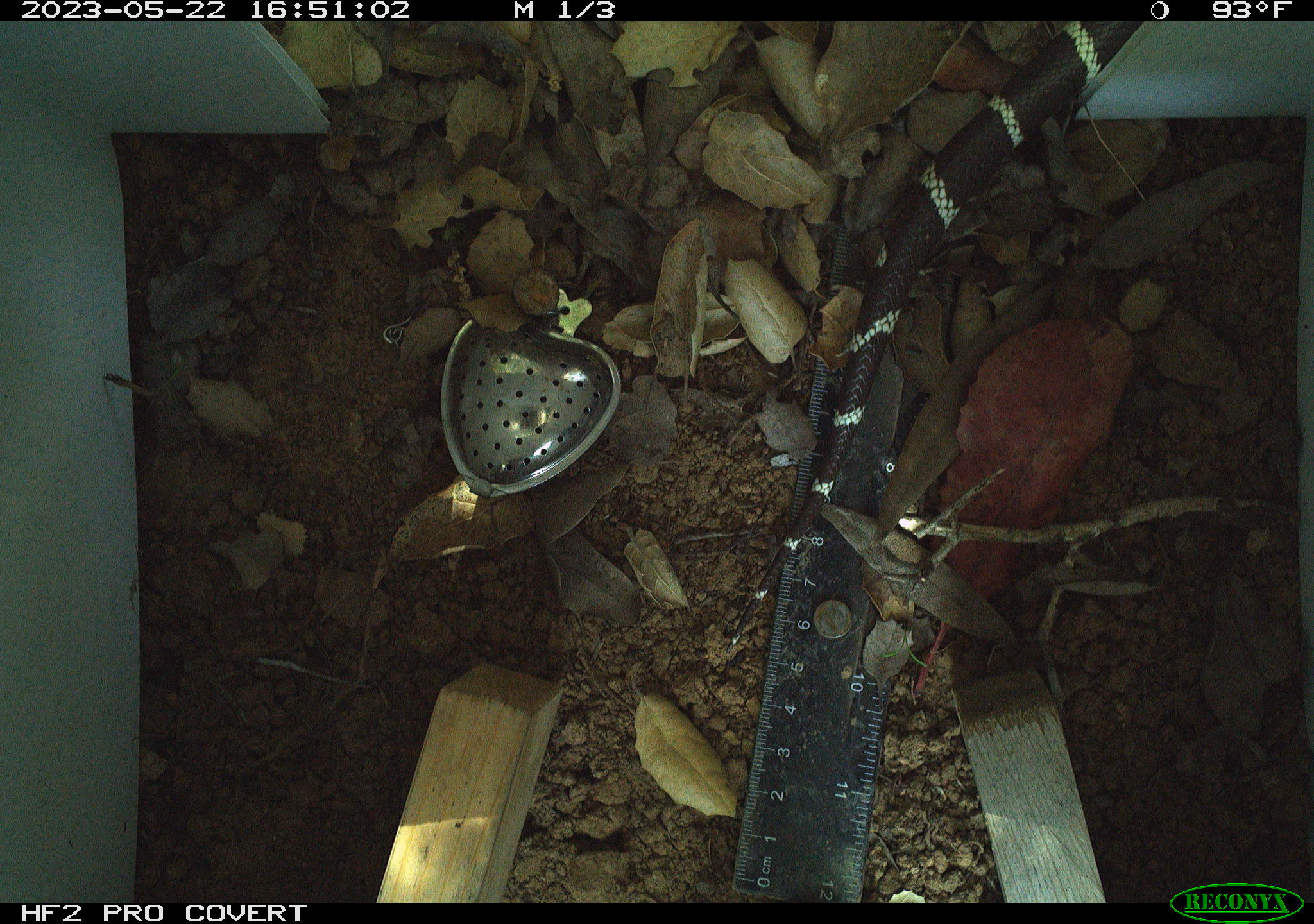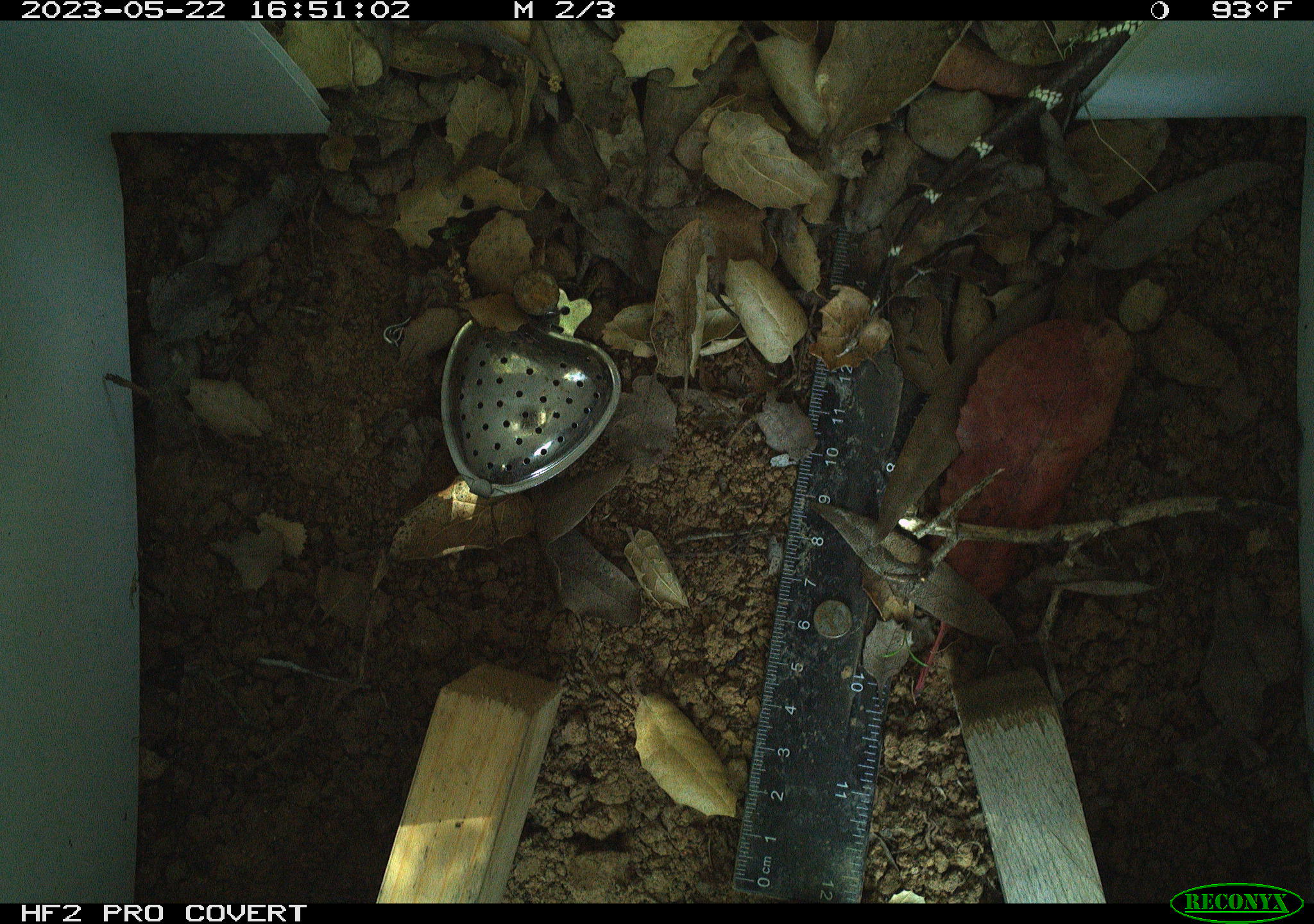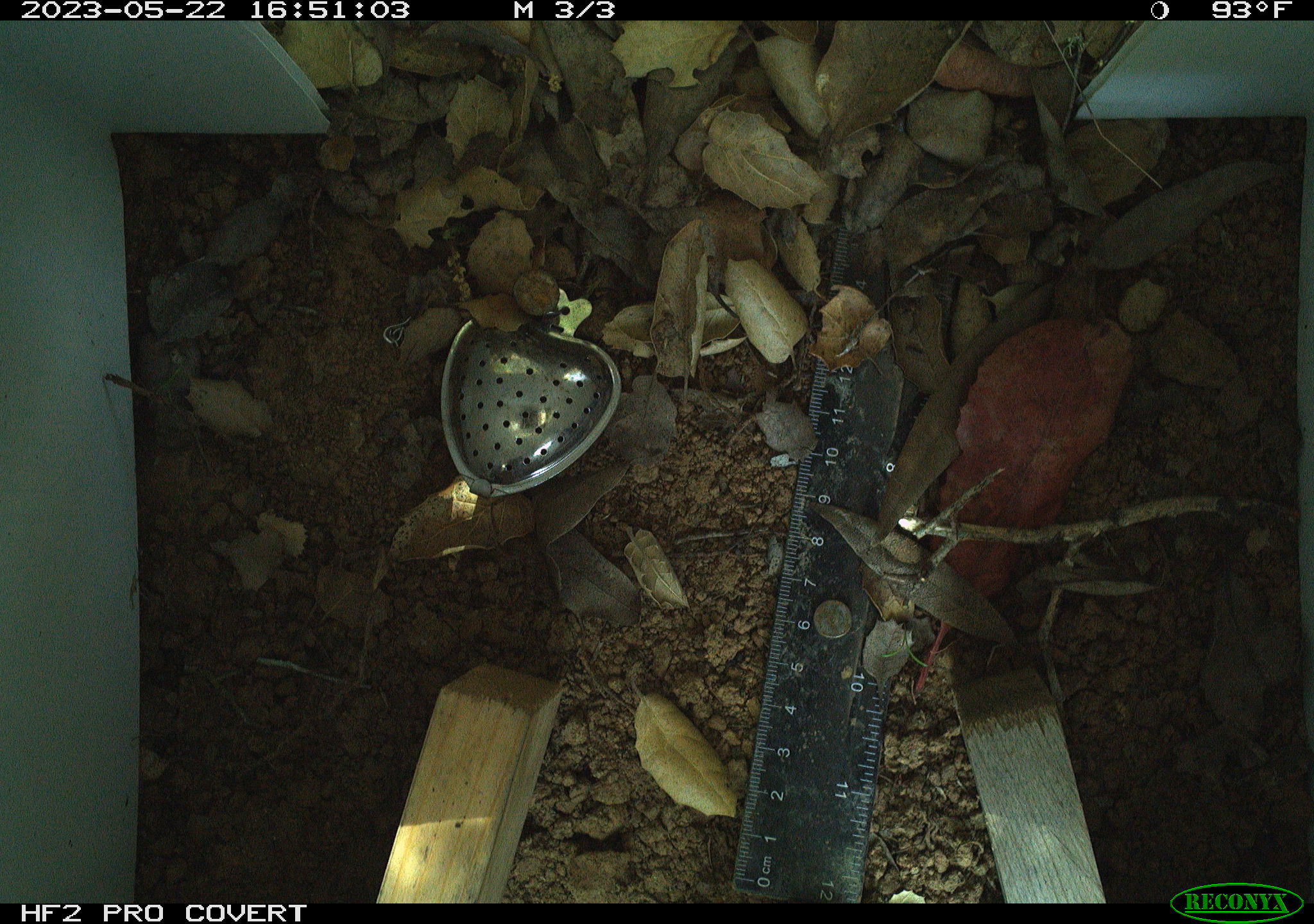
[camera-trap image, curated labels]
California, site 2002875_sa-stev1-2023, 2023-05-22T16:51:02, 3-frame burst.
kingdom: Animalia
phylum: Chordata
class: Reptilia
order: Squamata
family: Colubridae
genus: Lampropeltis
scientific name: Lampropeltis californiae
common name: california kingsnake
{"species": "california kingsnake (Lampropeltis californiae)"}